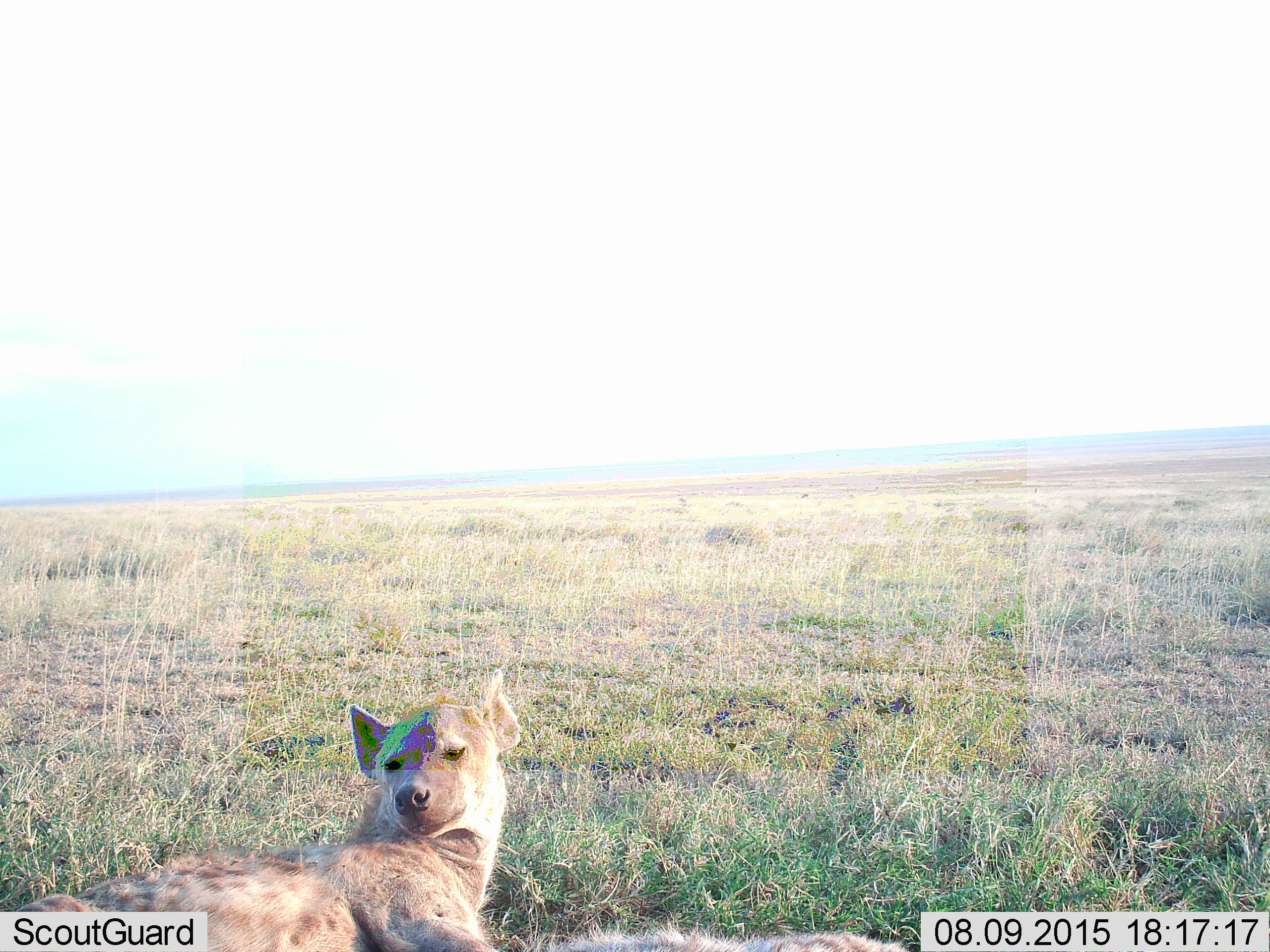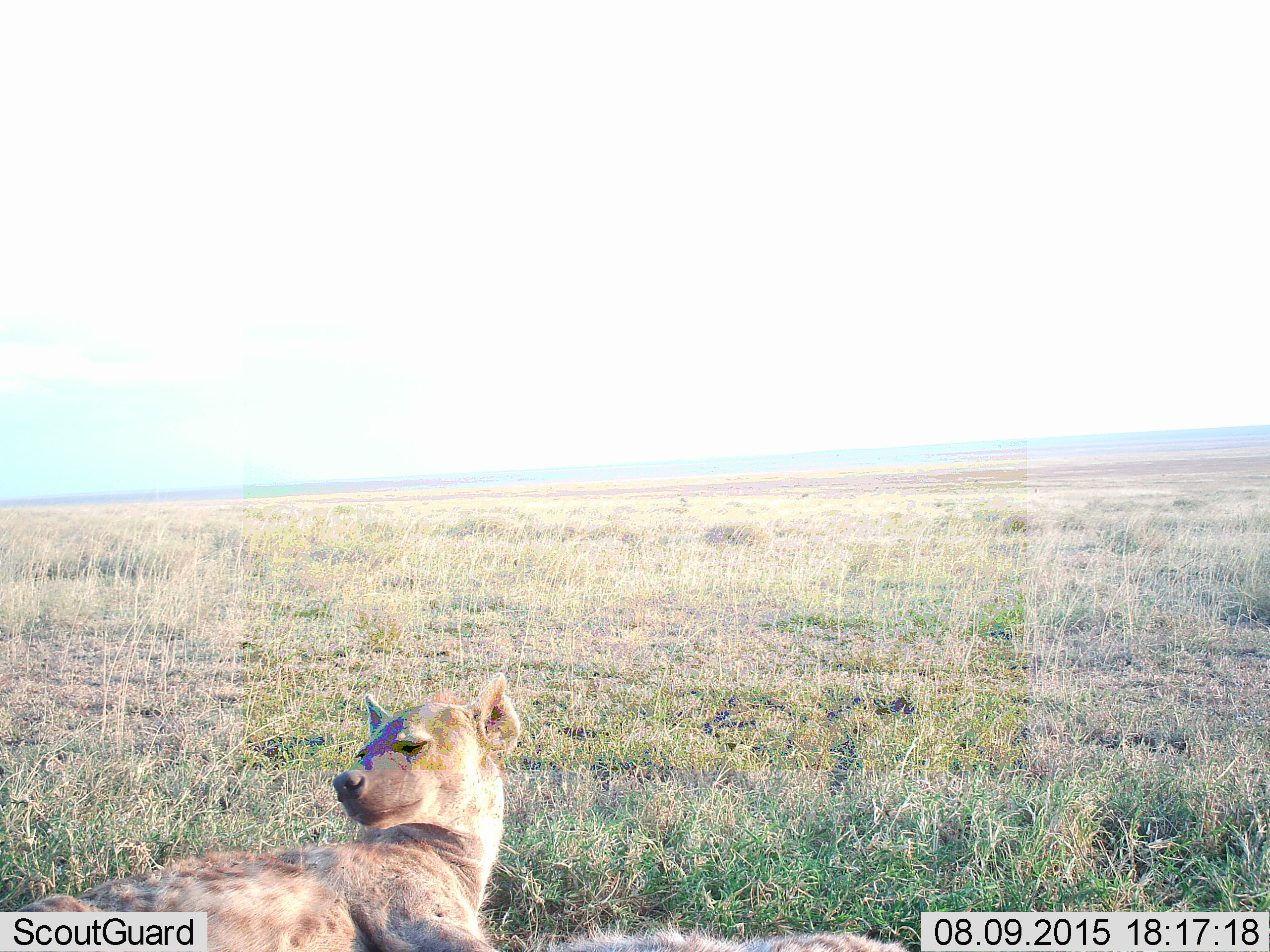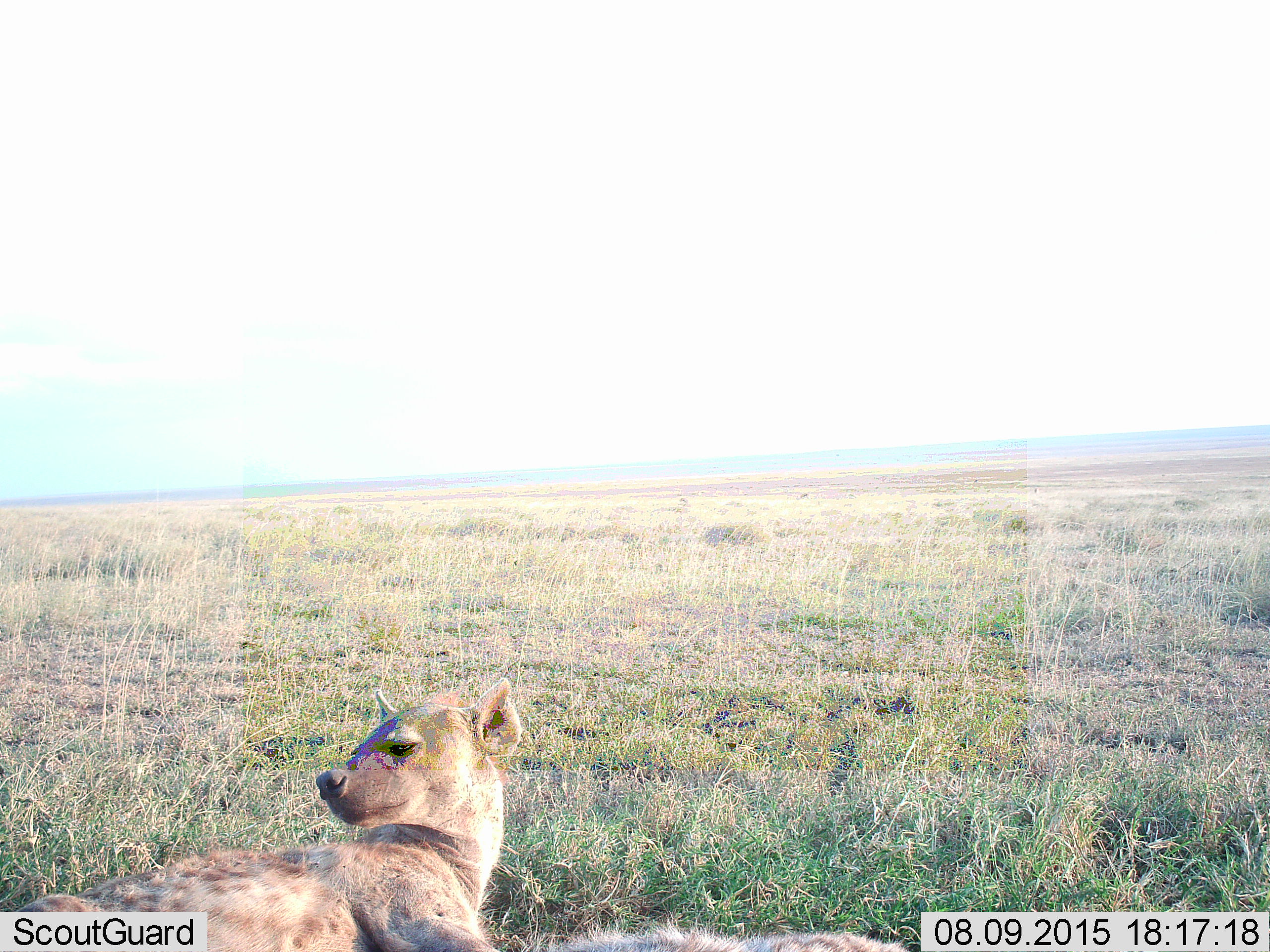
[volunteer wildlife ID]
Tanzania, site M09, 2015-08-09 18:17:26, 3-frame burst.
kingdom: Animalia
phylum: Chordata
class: Mammalia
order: Carnivora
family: Hyaenidae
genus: Crocuta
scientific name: Crocuta crocuta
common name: spotted hyena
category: hyenaspotted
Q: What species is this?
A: Hyenaspotted (spotted hyena) (Crocuta crocuta).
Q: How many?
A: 2.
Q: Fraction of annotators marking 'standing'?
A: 0%.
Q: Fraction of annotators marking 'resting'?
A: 100%.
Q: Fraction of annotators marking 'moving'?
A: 10%.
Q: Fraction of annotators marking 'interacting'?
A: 10%.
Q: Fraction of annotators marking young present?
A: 0%.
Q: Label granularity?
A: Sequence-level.